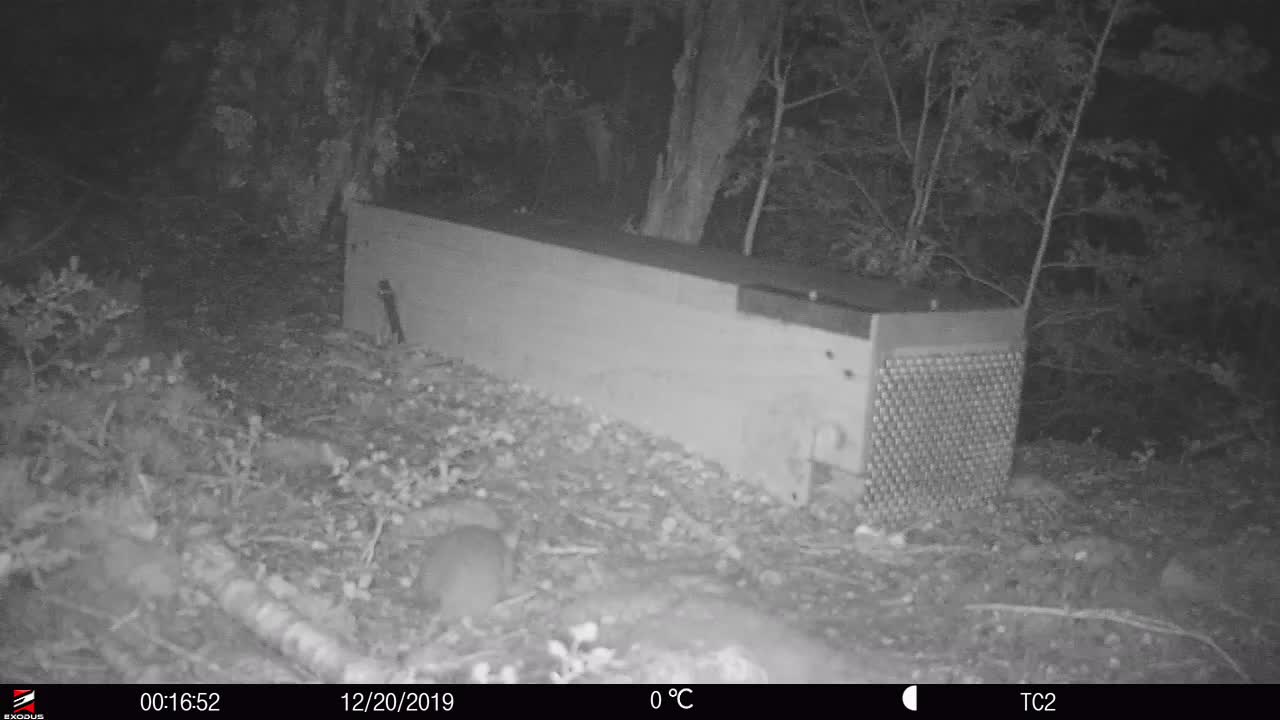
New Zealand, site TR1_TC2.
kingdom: Animalia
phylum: Chordata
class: Mammalia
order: Rodentia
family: Muridae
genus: Rattus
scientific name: Rattus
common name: rat